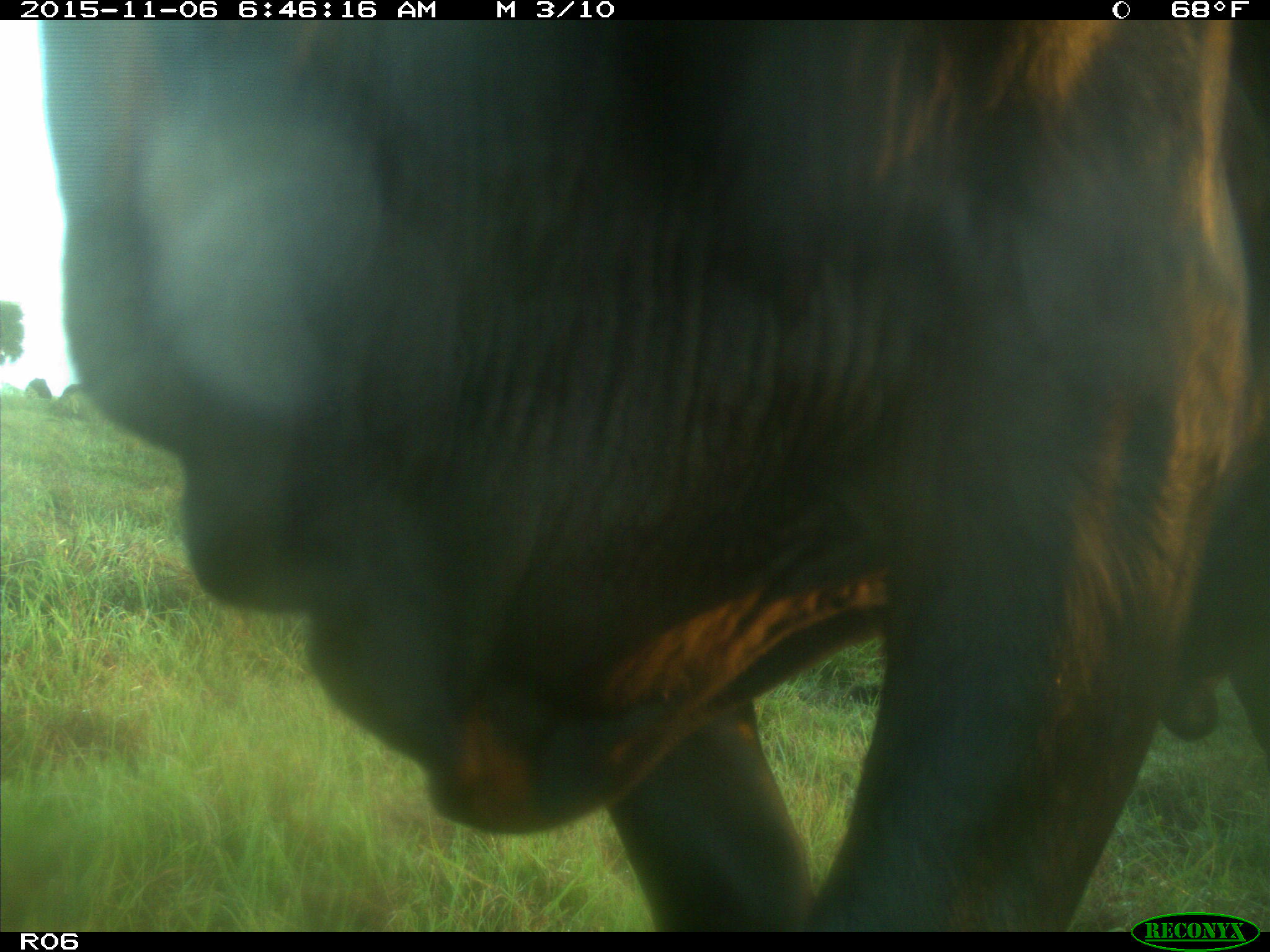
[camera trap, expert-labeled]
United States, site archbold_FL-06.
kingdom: Animalia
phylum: Chordata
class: Mammalia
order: Artiodactyla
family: Bovidae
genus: Bos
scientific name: Bos taurus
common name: domestic cow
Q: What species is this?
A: Bos taurus (domestic cow).